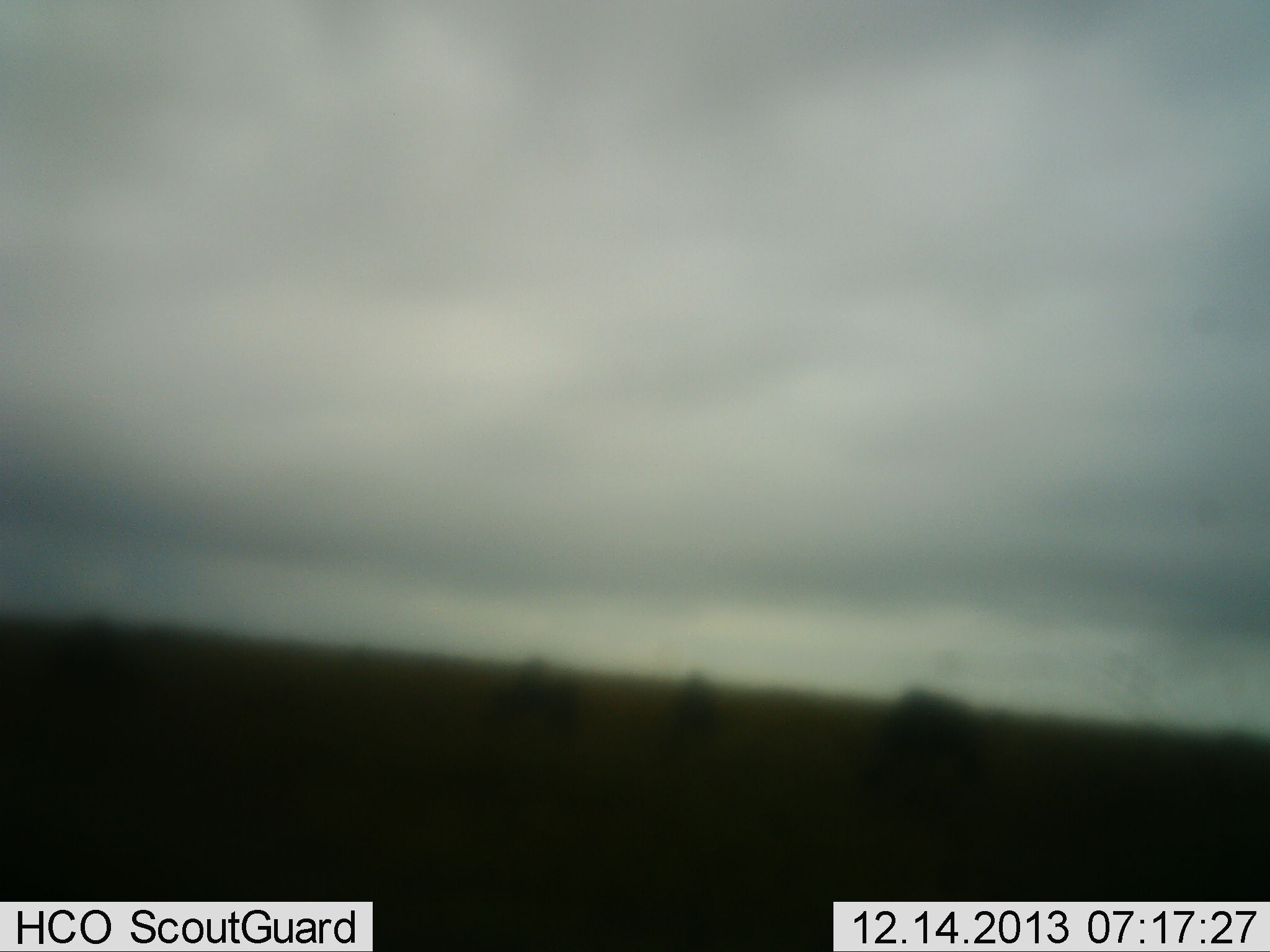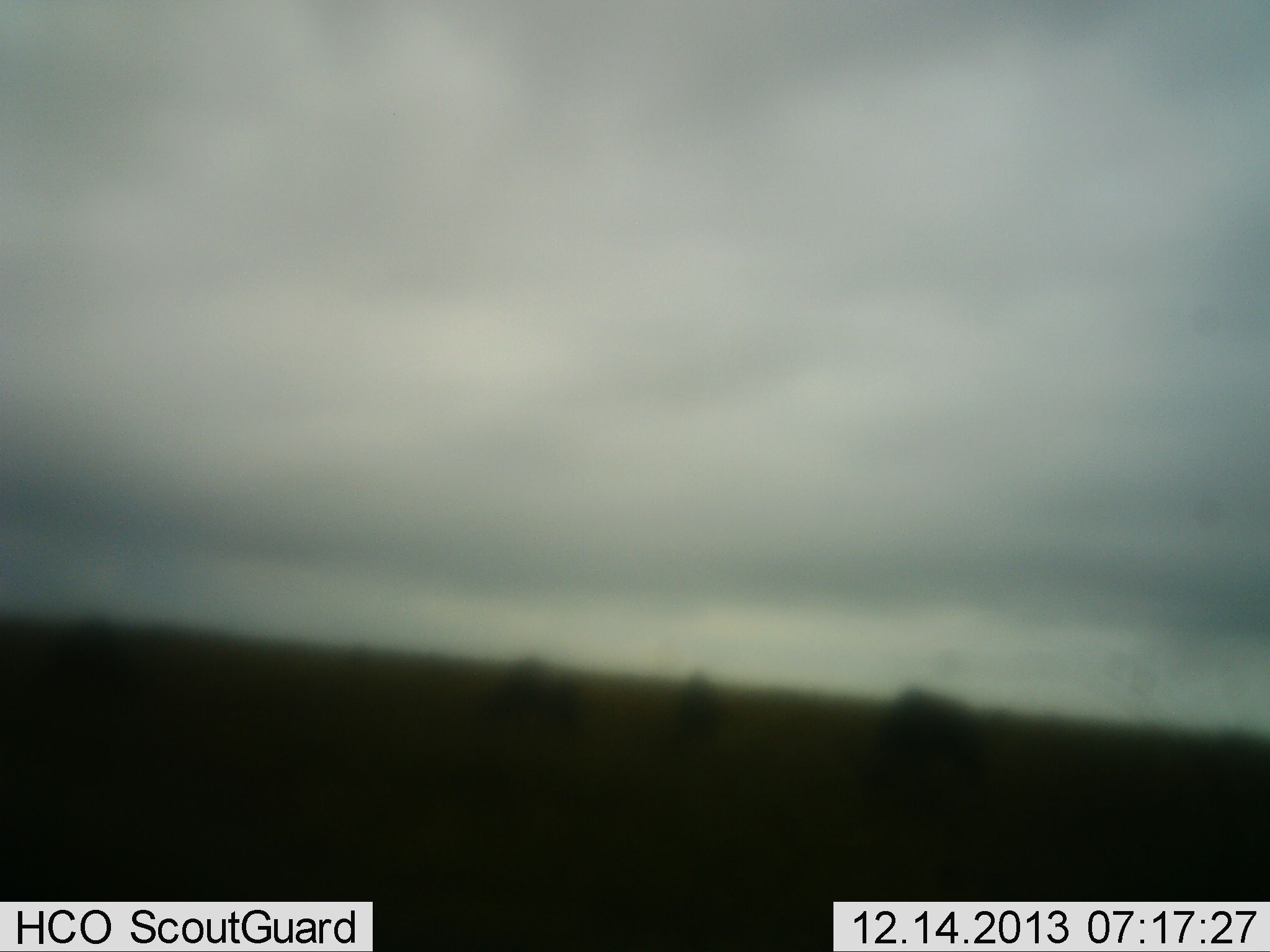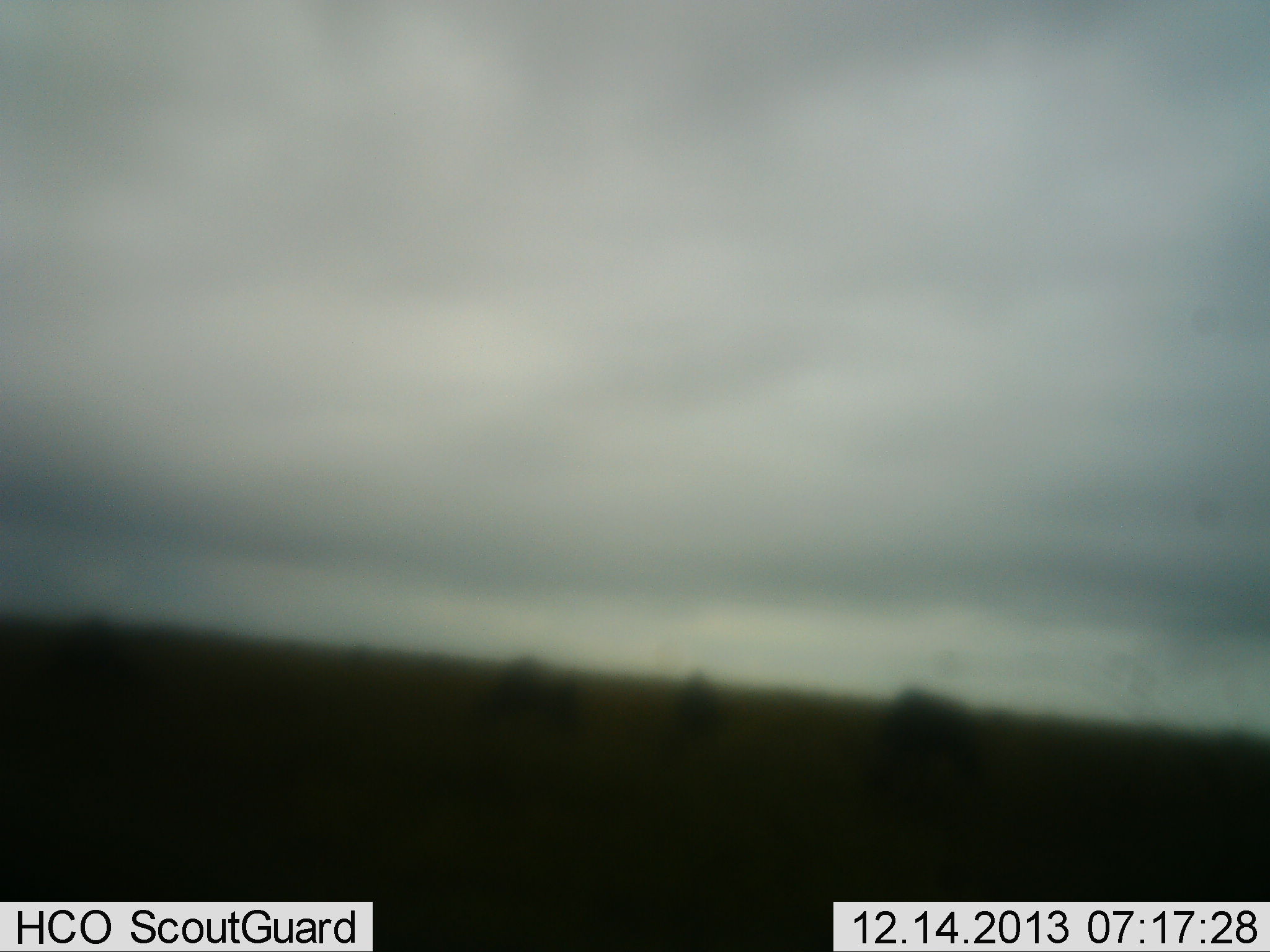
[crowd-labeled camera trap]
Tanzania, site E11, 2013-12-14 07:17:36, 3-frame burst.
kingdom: Animalia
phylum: Chordata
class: Mammalia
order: Artiodactyla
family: Bovidae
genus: Connochaetes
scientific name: Connochaetes taurinus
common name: blue wildebeest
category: wildebeest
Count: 4.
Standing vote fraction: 20%.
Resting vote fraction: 0%.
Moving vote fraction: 0%.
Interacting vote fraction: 0%.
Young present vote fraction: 0%.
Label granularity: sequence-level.